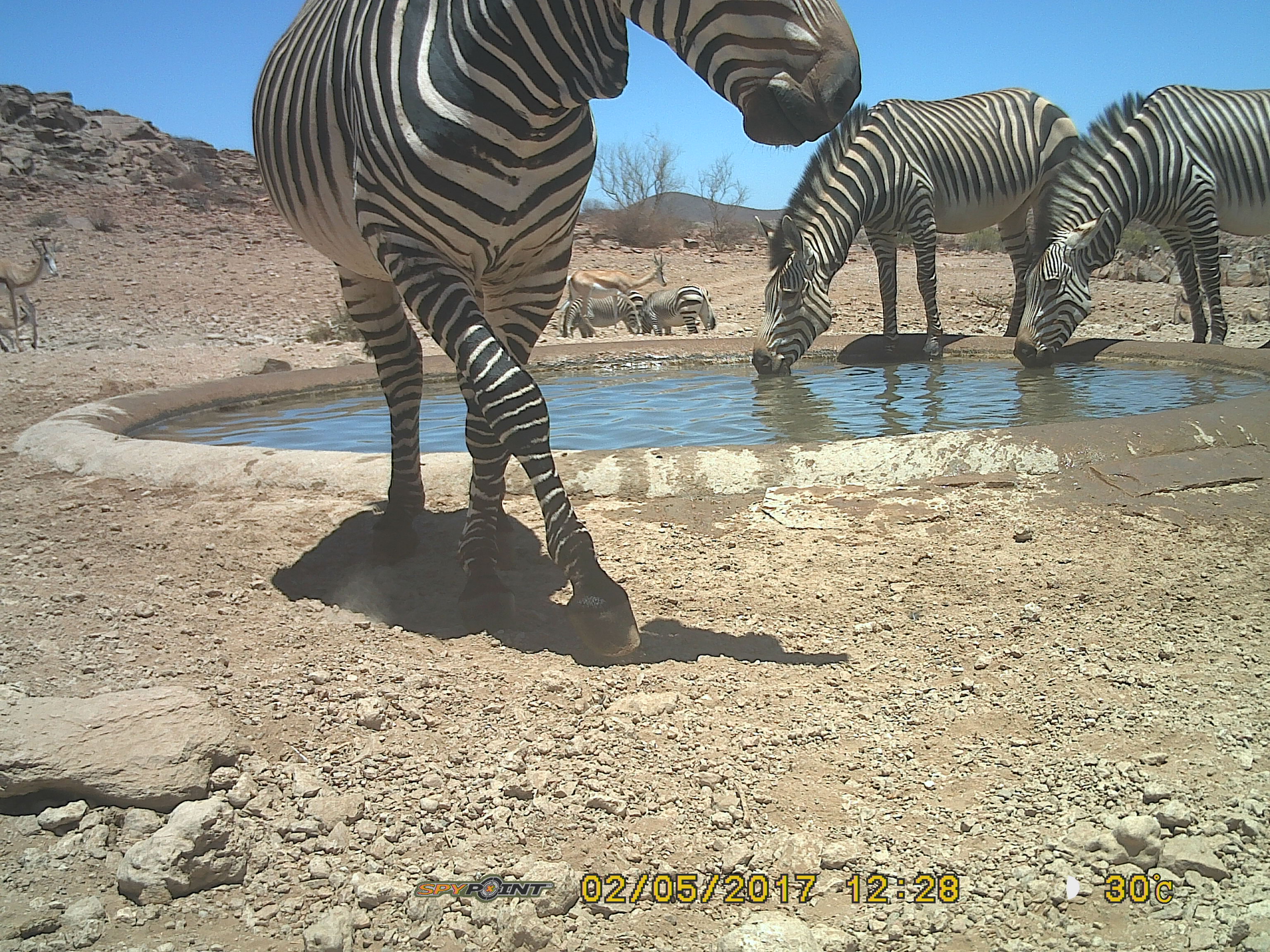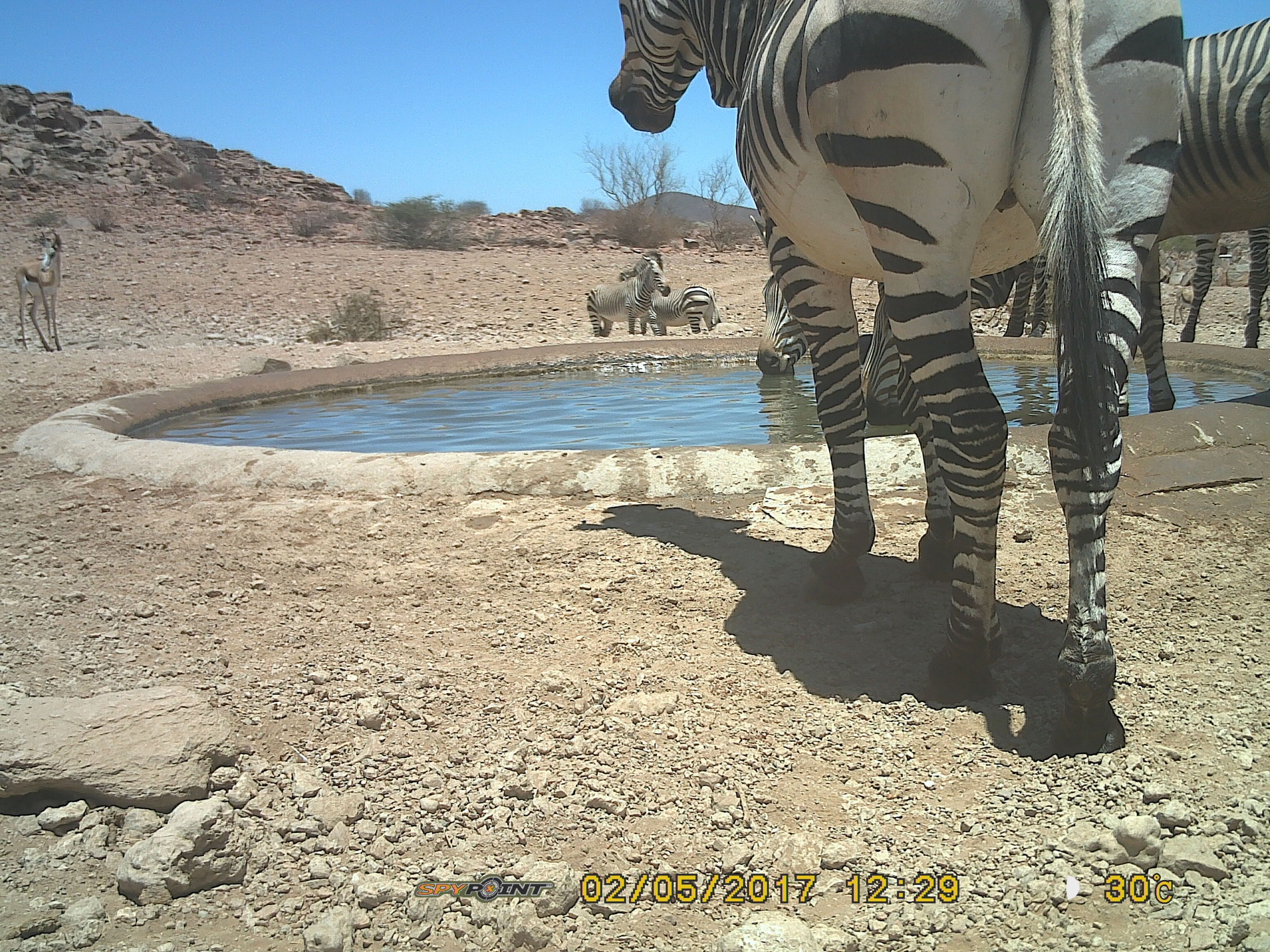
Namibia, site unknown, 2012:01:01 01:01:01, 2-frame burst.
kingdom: Animalia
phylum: Chordata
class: Mammalia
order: Perissodactyla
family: Equidae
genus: Equus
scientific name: Equus zebra hartmannae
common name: hartmann's mountain zebra